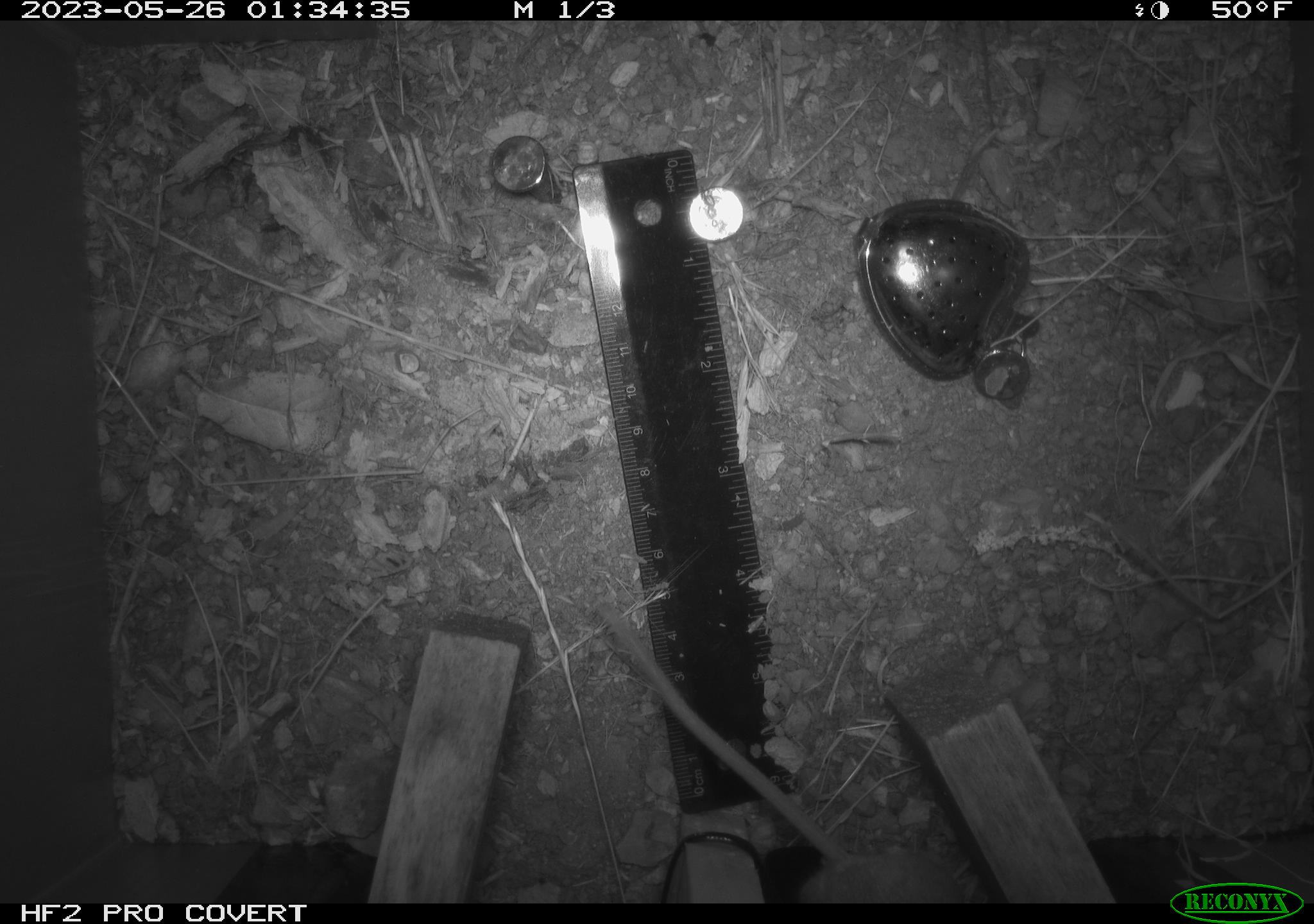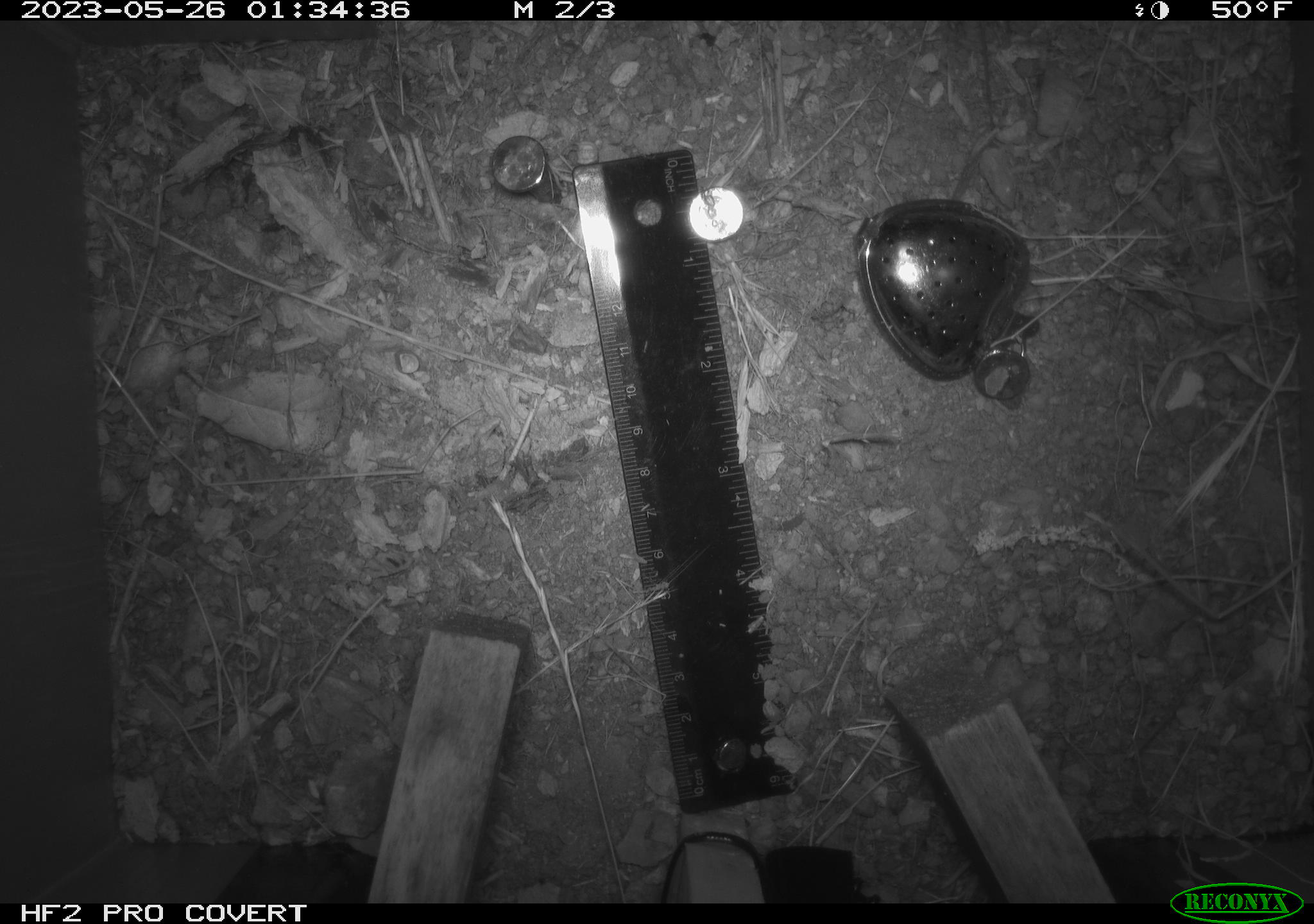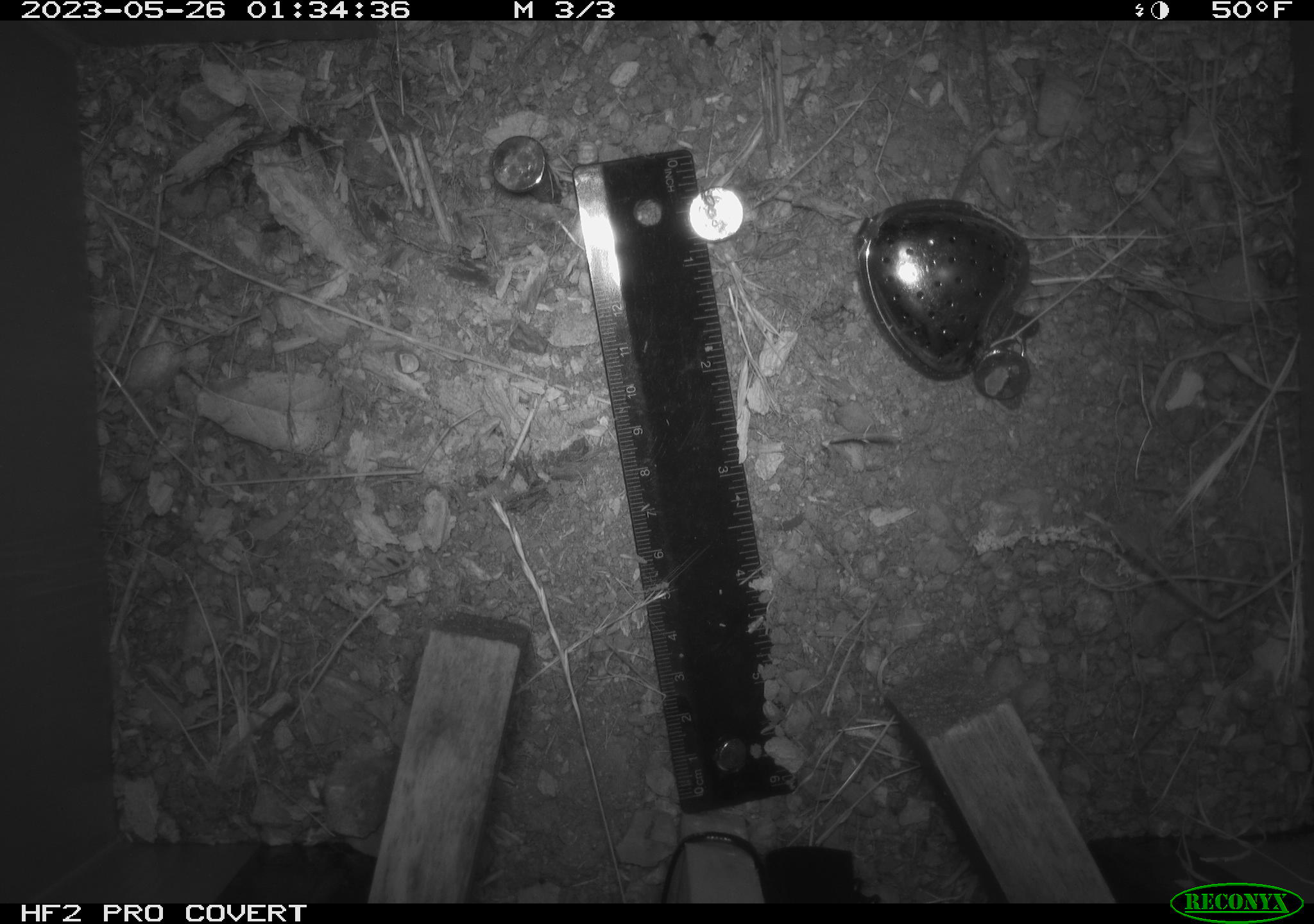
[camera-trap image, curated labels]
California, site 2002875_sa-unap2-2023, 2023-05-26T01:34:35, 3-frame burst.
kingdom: Animalia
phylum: Chordata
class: Mammalia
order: Rodentia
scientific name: Rodentia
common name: mouse species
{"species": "mouse species (Rodentia)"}